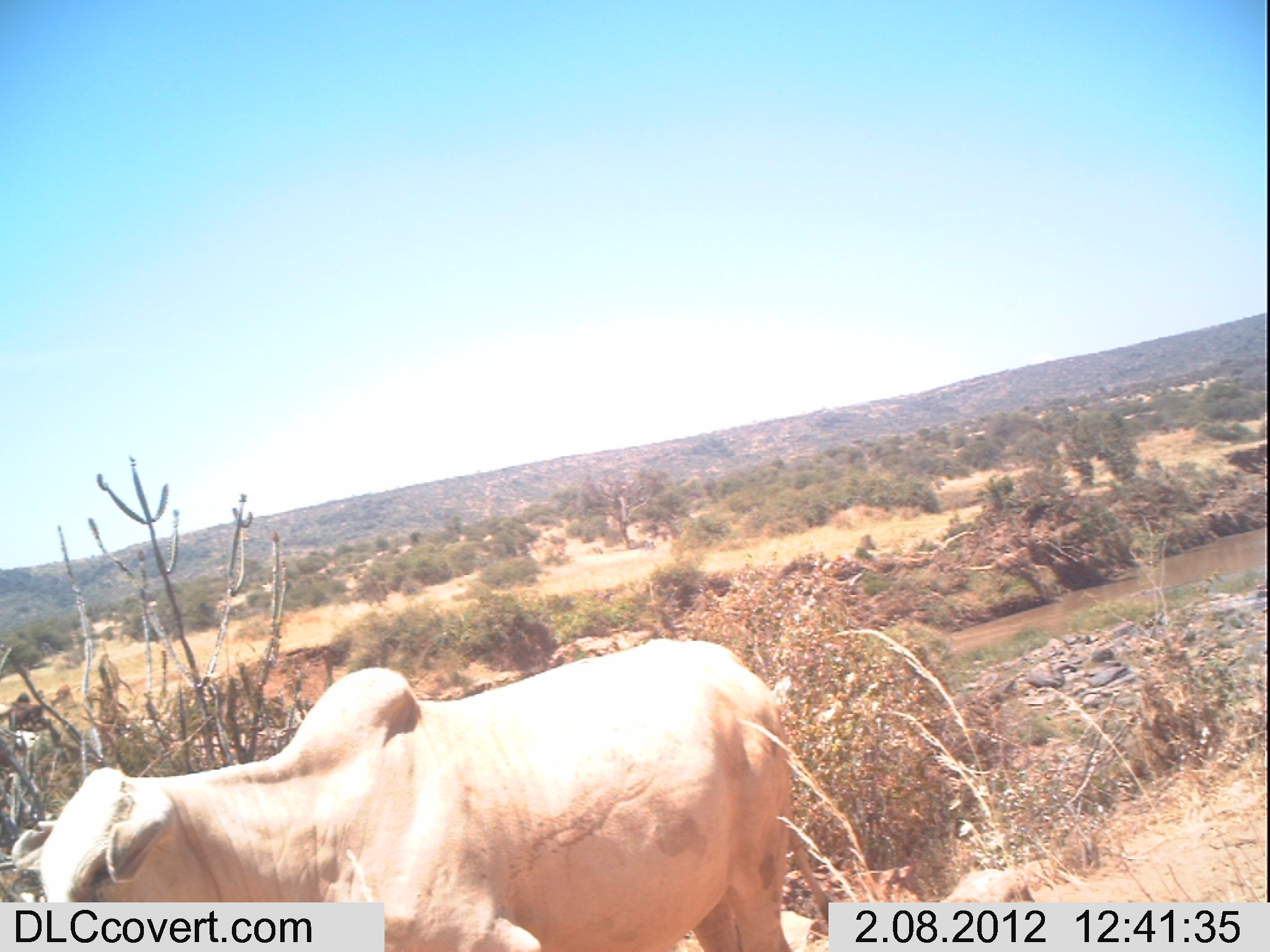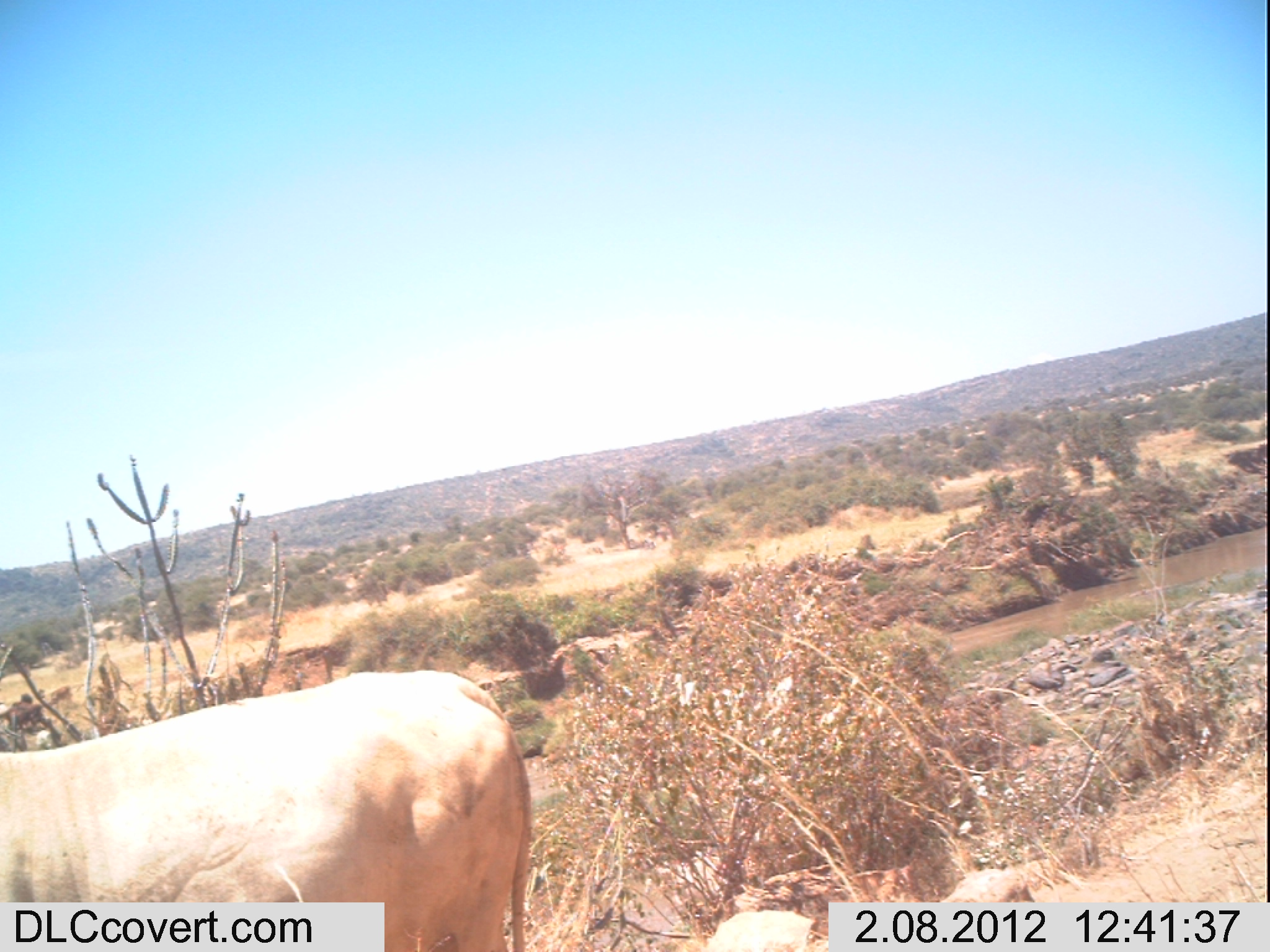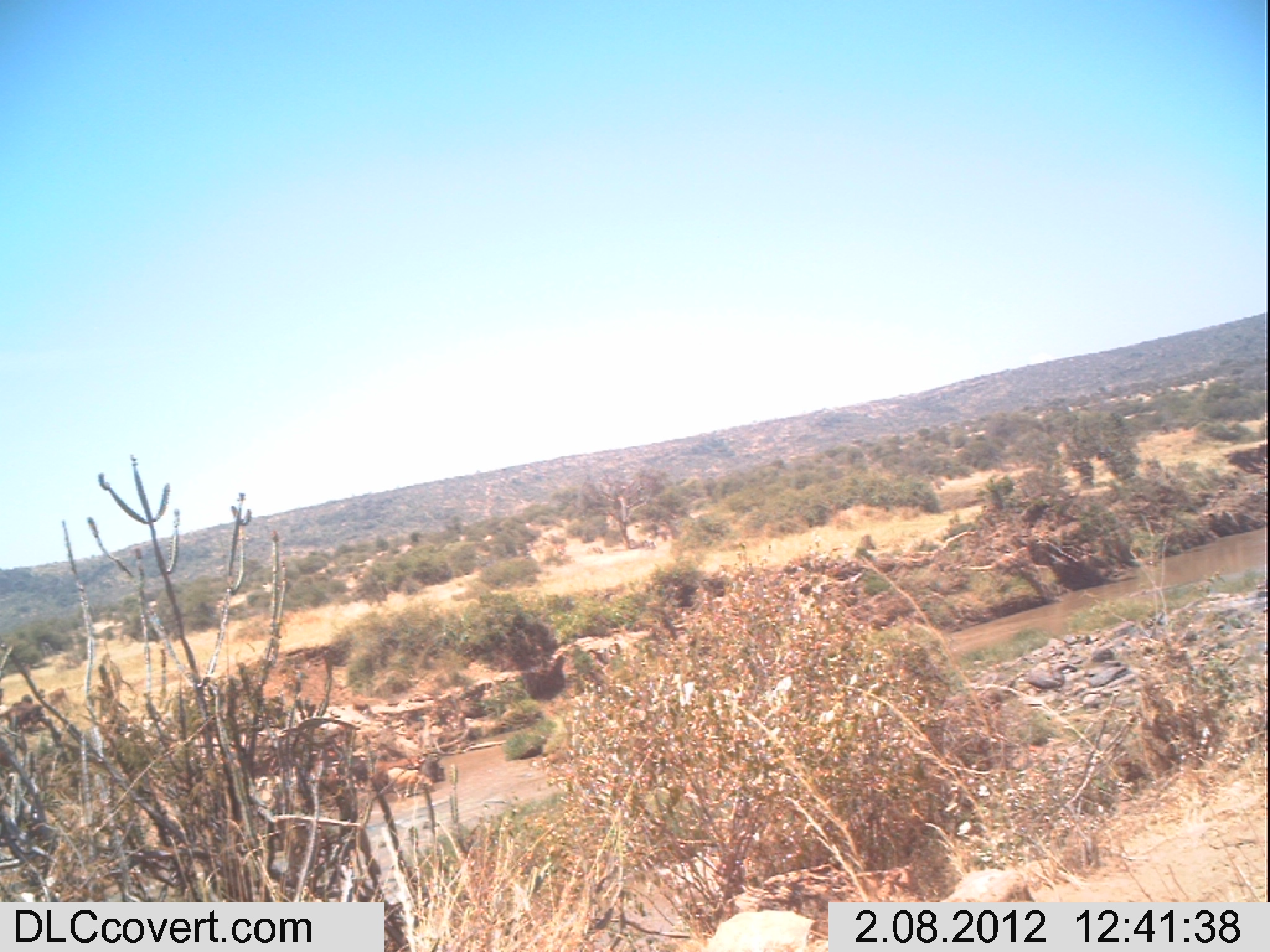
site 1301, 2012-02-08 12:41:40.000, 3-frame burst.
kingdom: Animalia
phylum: Chordata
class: Mammalia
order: Artiodactyla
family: Bovidae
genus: Bos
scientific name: Bos taurus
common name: domestic cattle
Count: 1.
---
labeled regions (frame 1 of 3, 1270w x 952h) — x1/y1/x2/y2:
bos taurus: 10/636/792/952; 4/700/47/728